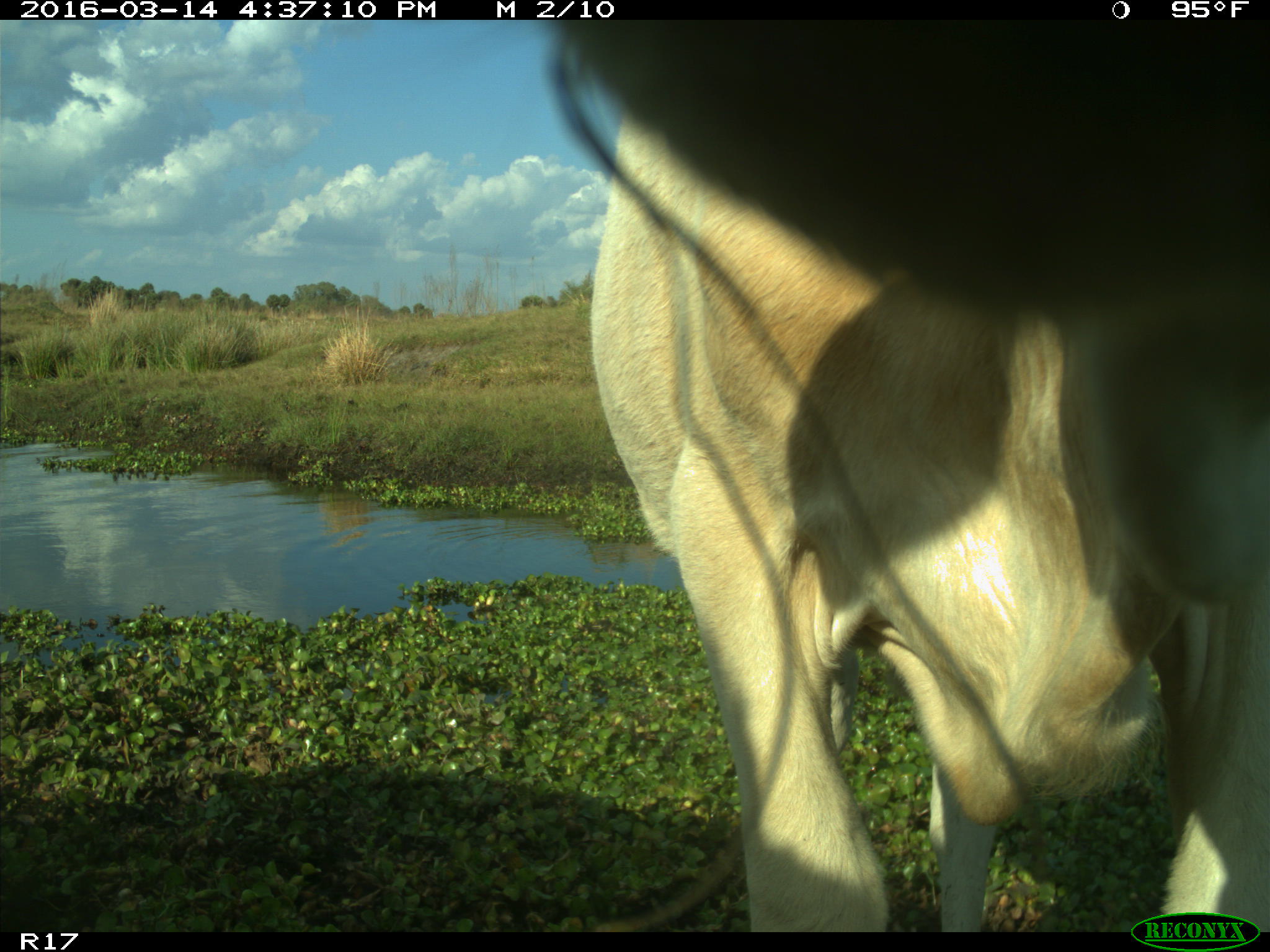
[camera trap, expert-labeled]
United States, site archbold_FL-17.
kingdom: Animalia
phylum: Chordata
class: Mammalia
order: Artiodactyla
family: Bovidae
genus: Bos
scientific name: Bos taurus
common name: domestic cow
Bos taurus (domestic cow).